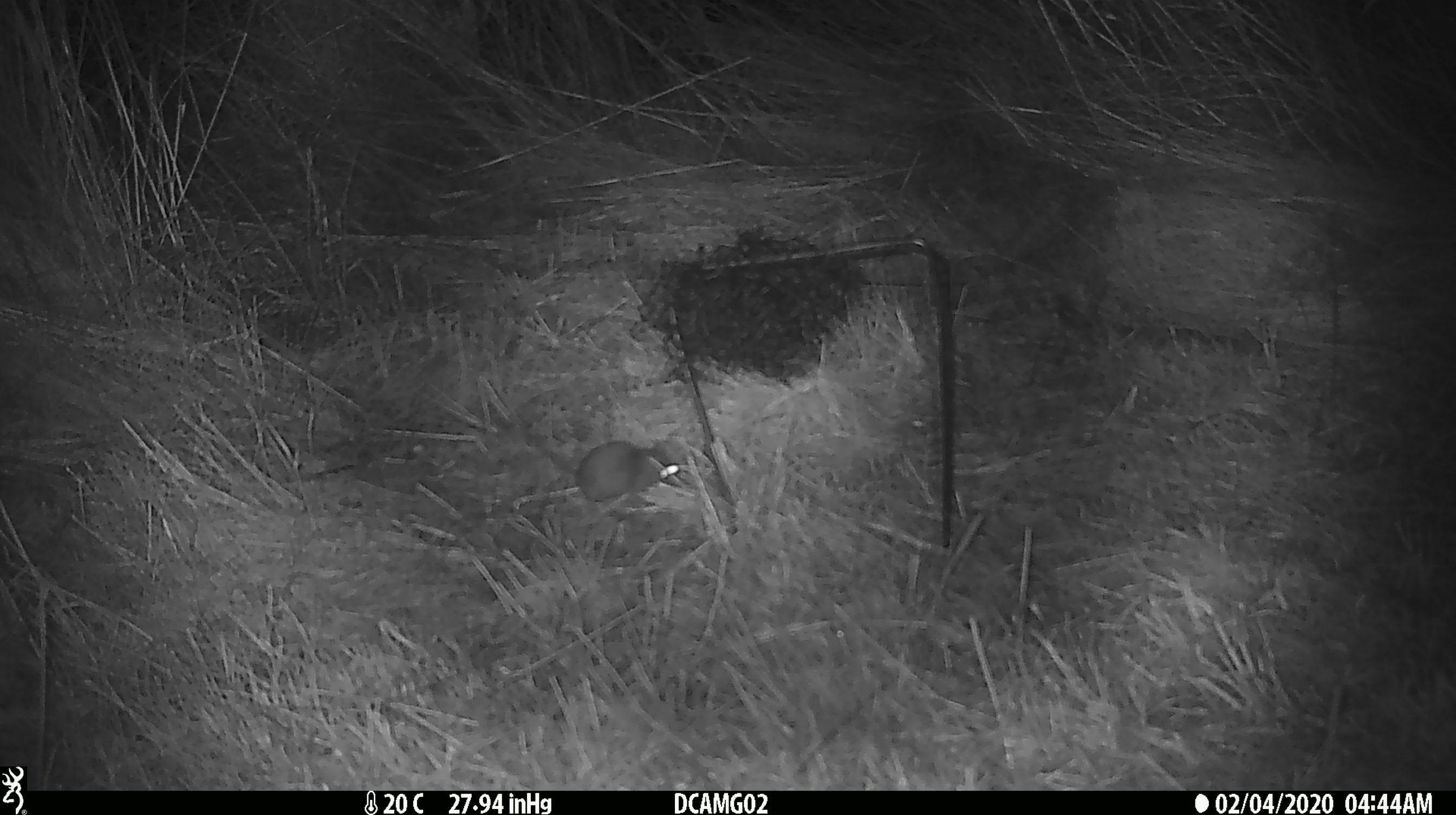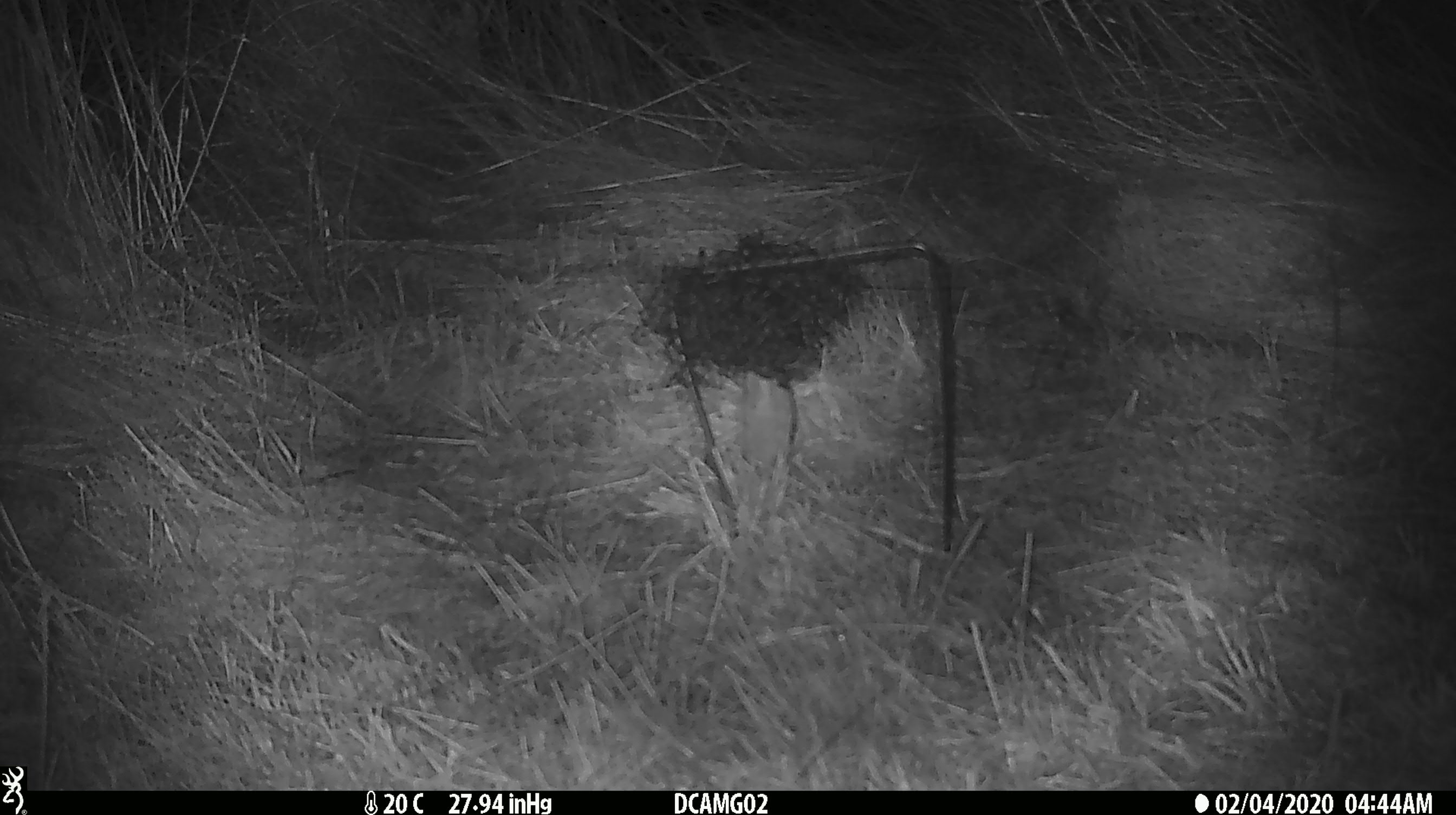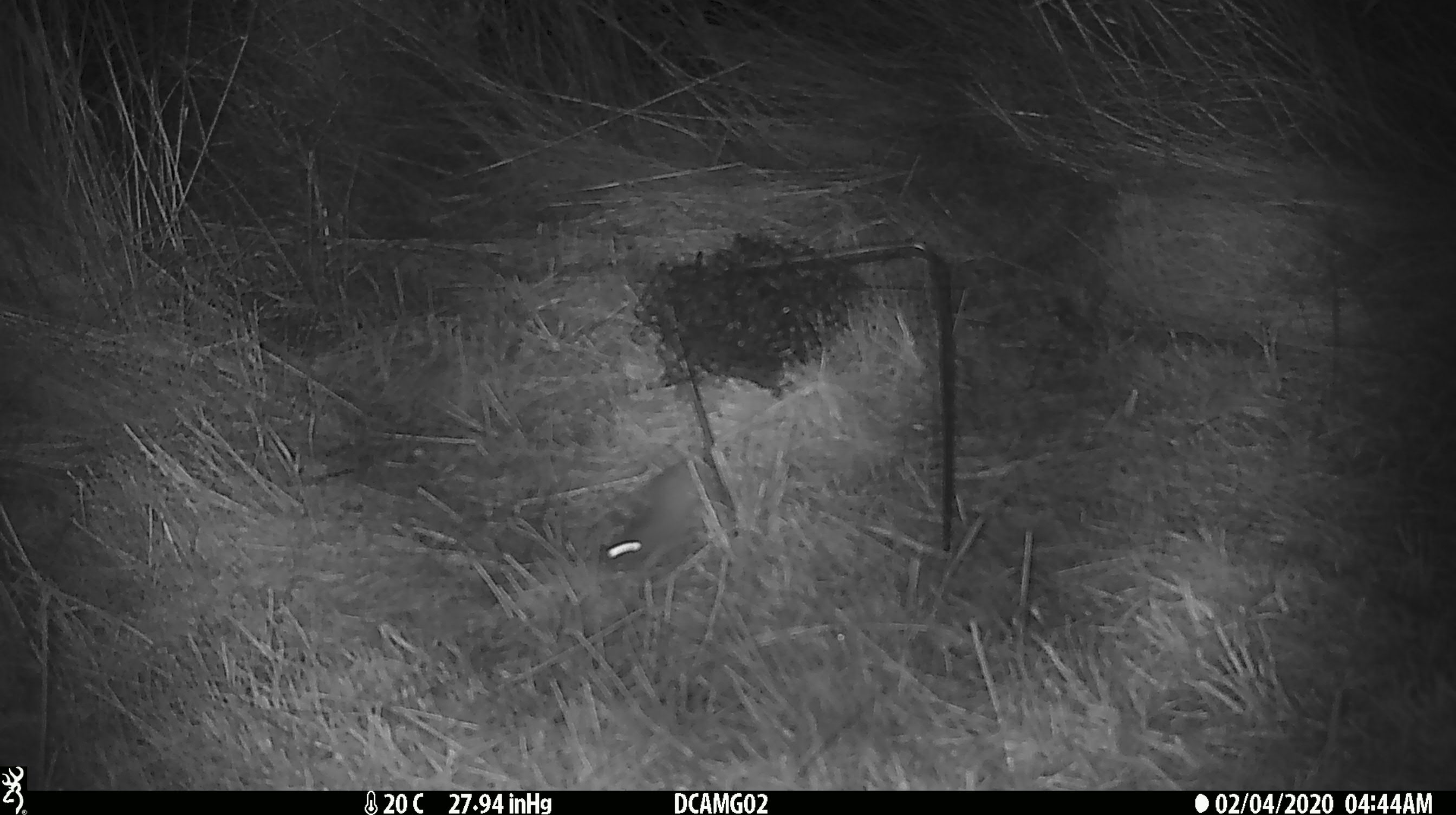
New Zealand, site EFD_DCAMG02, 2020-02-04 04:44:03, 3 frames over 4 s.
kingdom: Animalia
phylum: Chordata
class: Mammalia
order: Rodentia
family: Muridae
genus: Mus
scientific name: Mus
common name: mouse